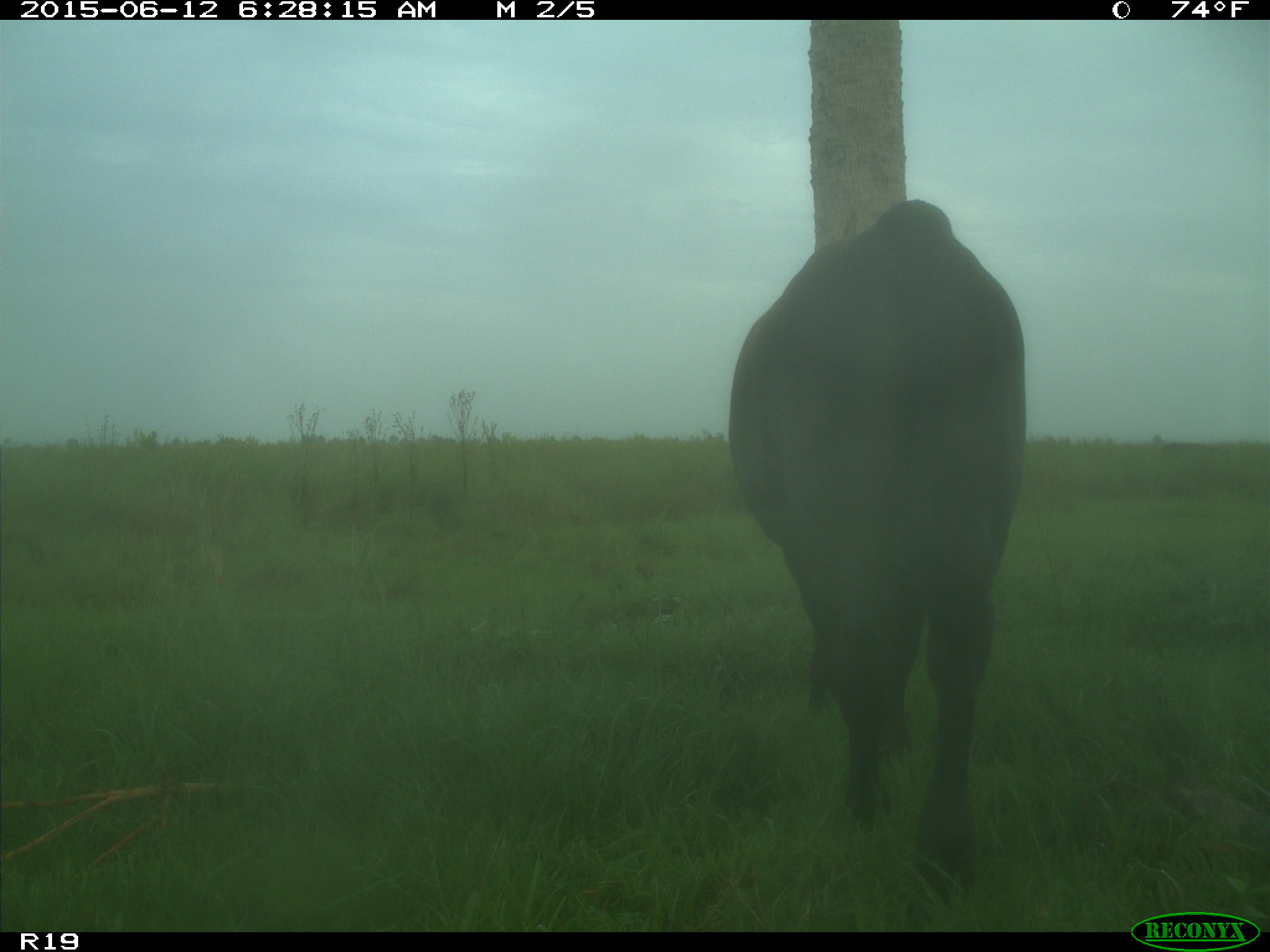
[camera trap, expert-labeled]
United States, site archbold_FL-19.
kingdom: Animalia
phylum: Chordata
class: Mammalia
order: Artiodactyla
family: Bovidae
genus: Bos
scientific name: Bos taurus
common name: domestic cow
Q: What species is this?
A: Bos taurus (domestic cow).